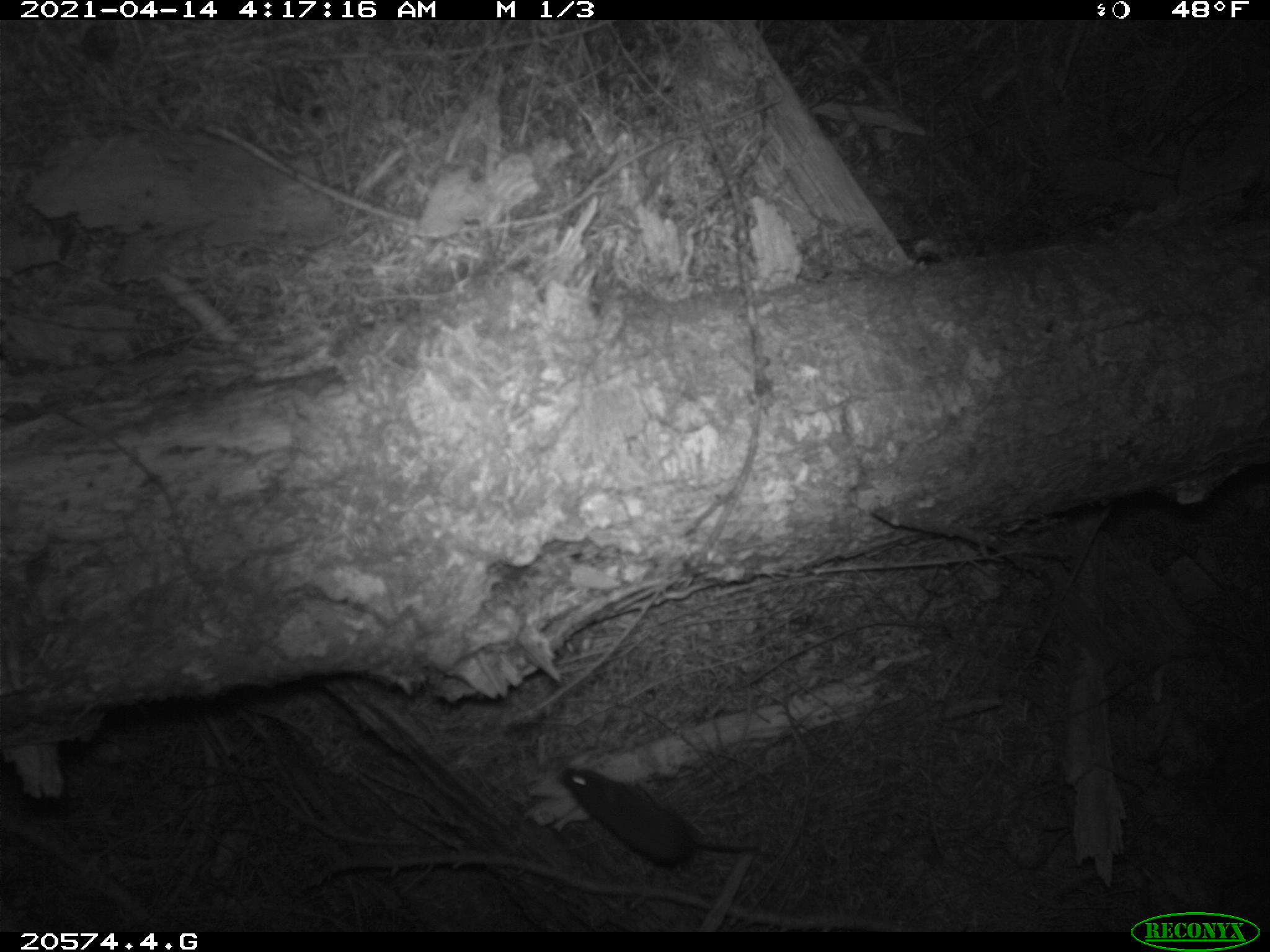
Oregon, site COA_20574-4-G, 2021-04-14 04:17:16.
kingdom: Animalia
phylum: Chordata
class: Mammalia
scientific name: Mammalia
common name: small mammal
Small mammal (Mammalia).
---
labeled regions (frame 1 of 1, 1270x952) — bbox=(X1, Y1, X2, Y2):
small mammal: bbox=(553, 760, 761, 869)